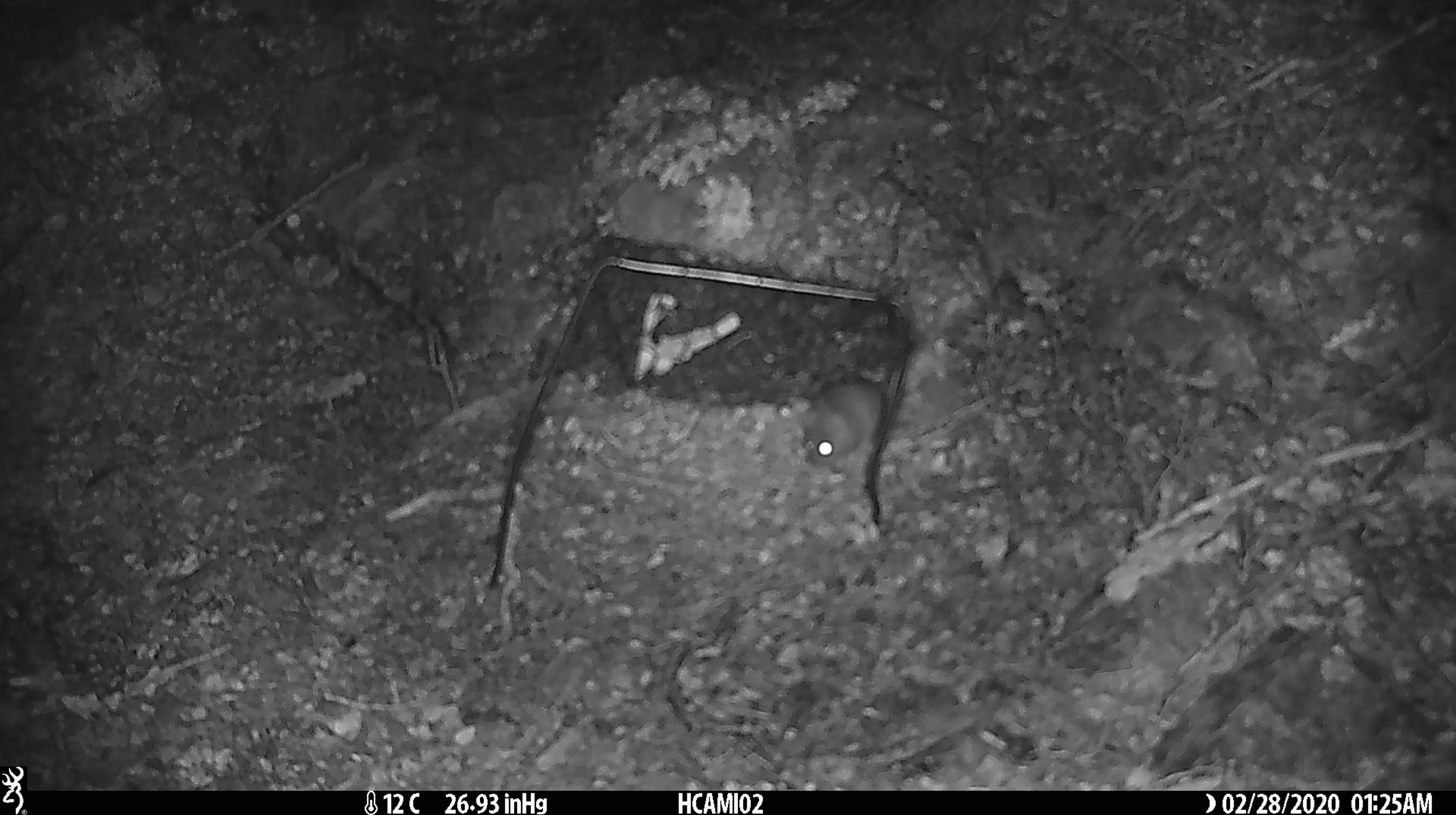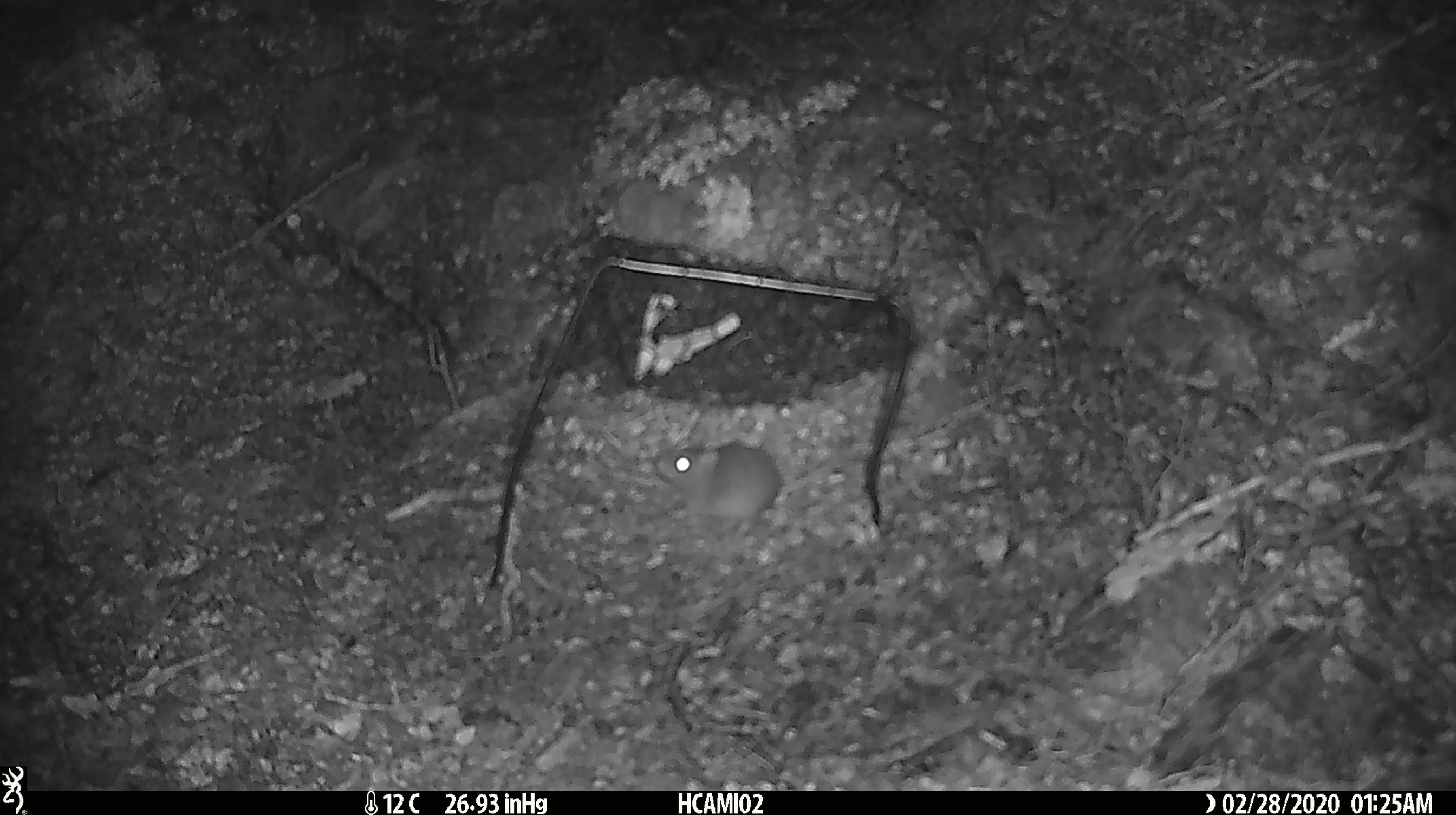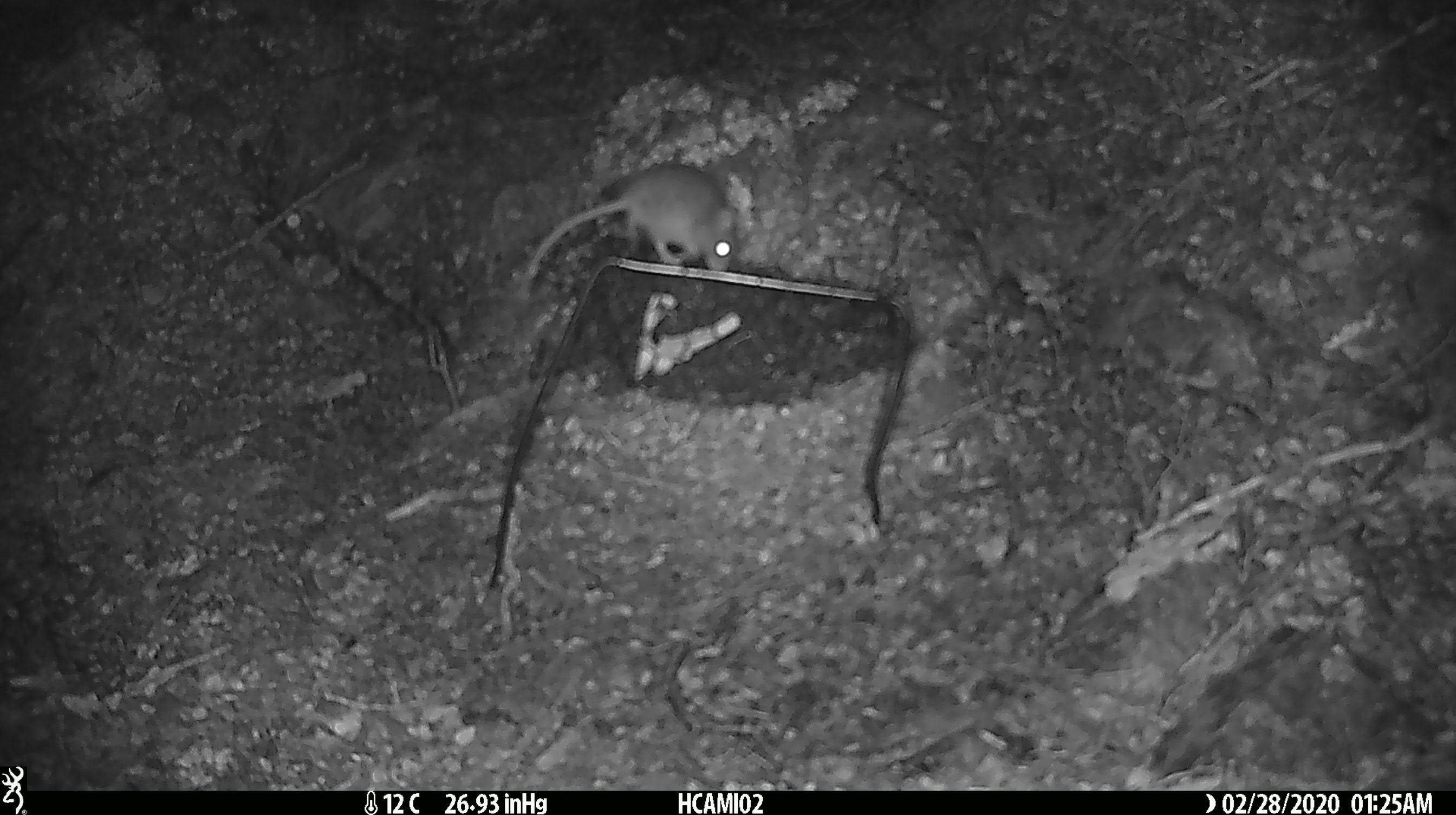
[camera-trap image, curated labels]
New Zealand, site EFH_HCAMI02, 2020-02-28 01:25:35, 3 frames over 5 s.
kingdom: Animalia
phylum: Chordata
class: Mammalia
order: Rodentia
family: Muridae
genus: Mus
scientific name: Mus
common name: mouse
Mouse (Mus).